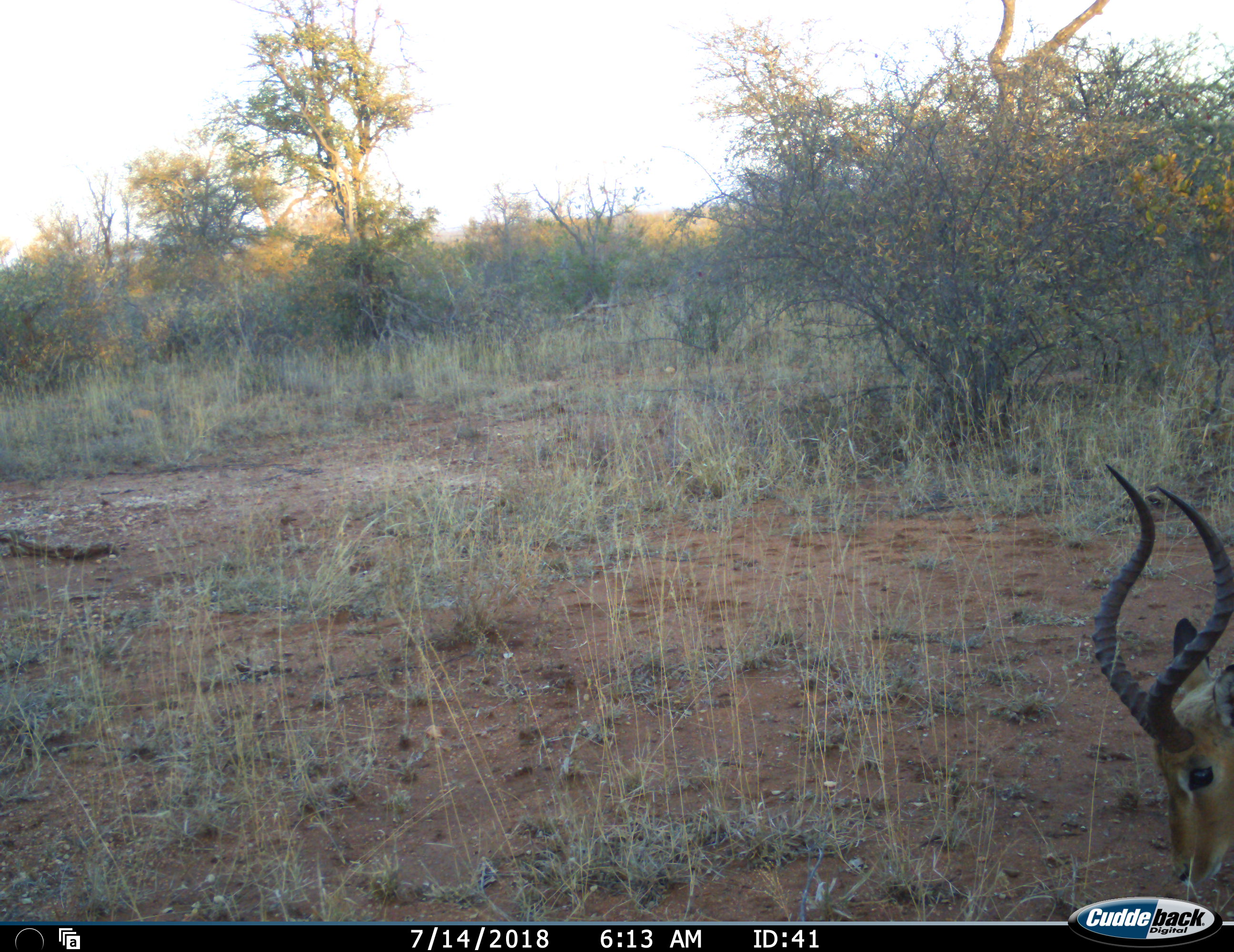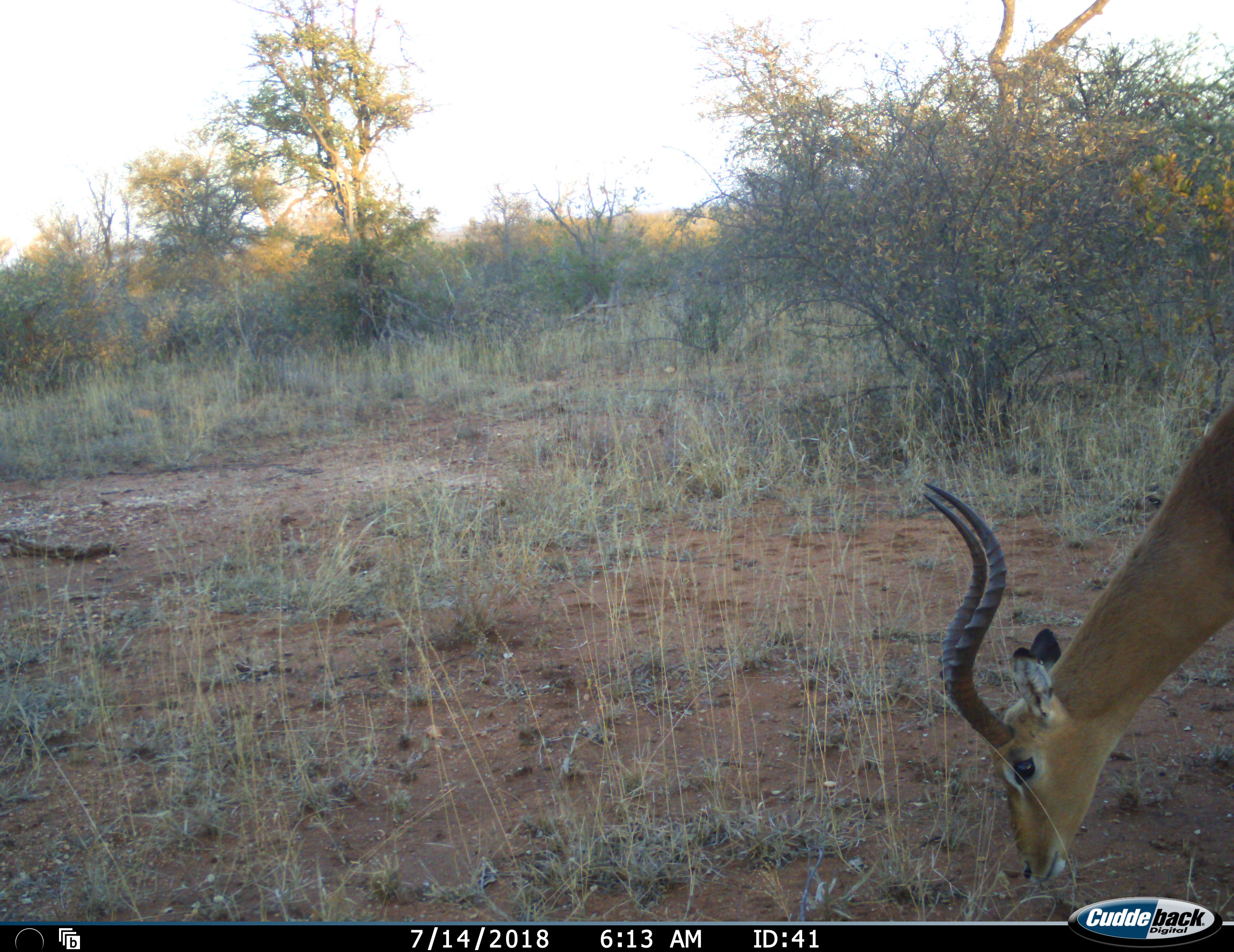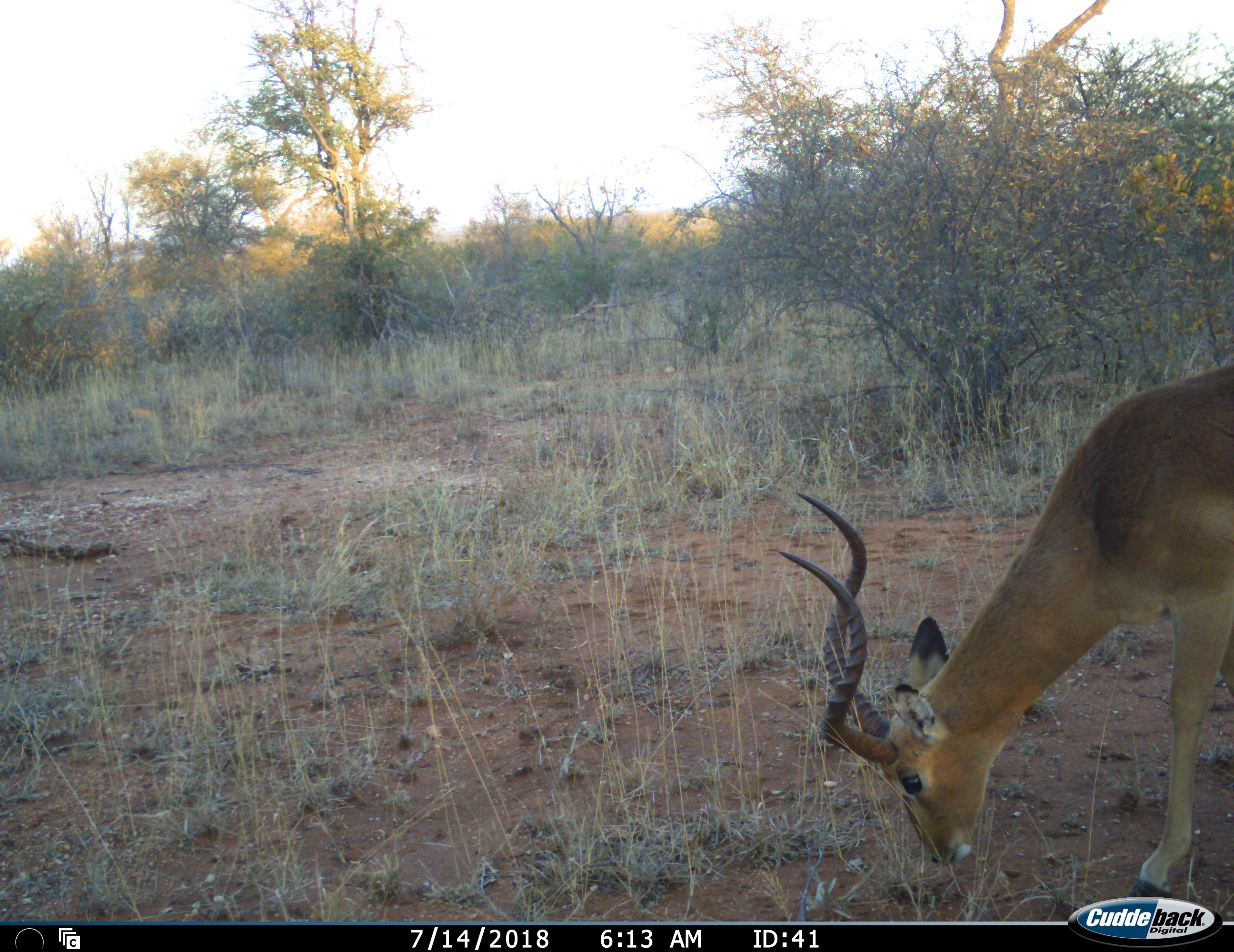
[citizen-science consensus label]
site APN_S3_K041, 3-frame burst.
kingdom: Animalia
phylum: Chordata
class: Mammalia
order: Artiodactyla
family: Bovidae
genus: Aepyceros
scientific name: Aepyceros melampus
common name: impala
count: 1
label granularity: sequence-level